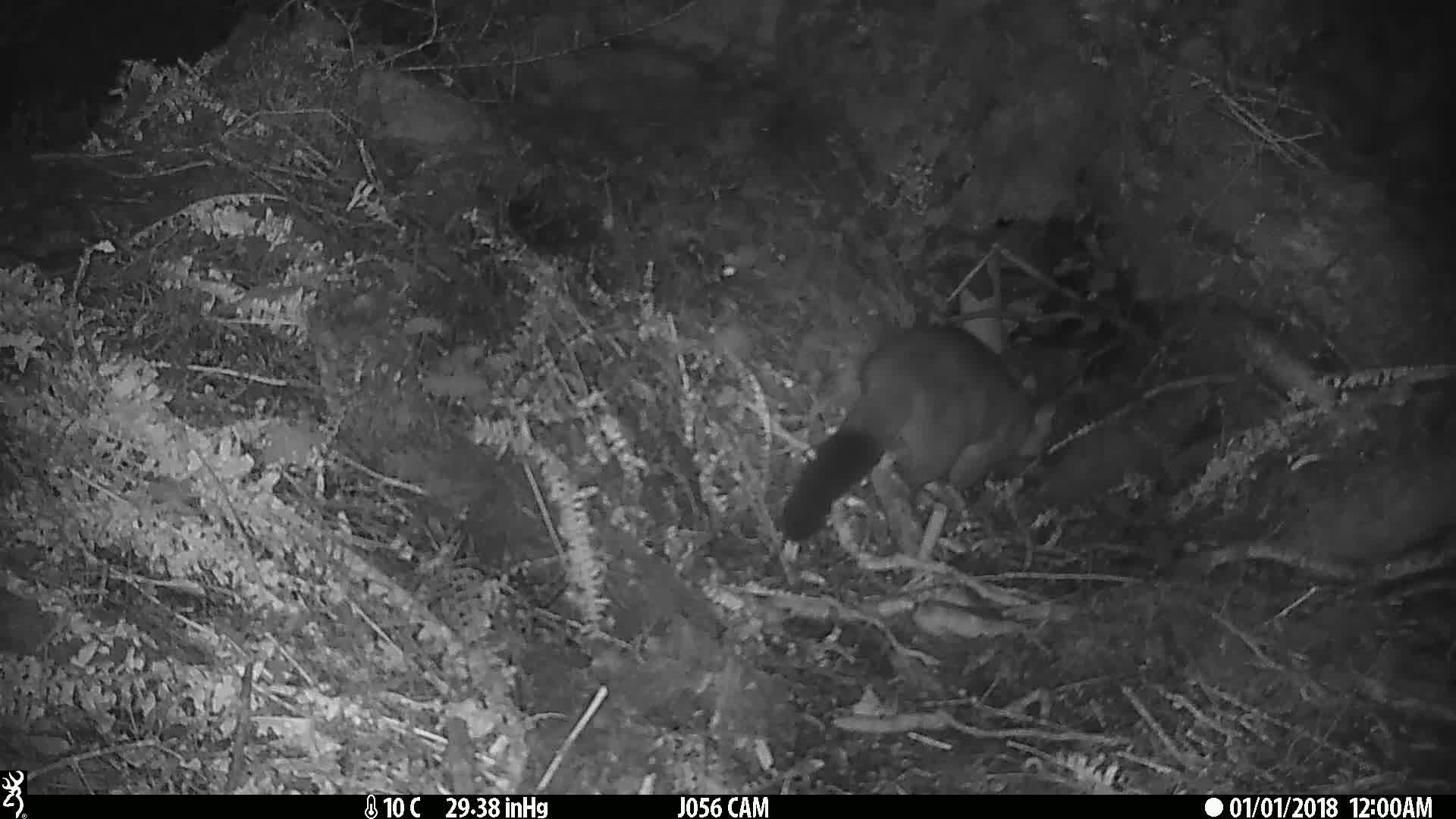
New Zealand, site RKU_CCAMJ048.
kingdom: Animalia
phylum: Chordata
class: Mammalia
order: Diprotodontia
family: Phalangeridae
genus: Trichosurus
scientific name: Trichosurus vulpecula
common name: common brushtail possum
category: possum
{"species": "possum (common brushtail possum) (Trichosurus vulpecula)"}